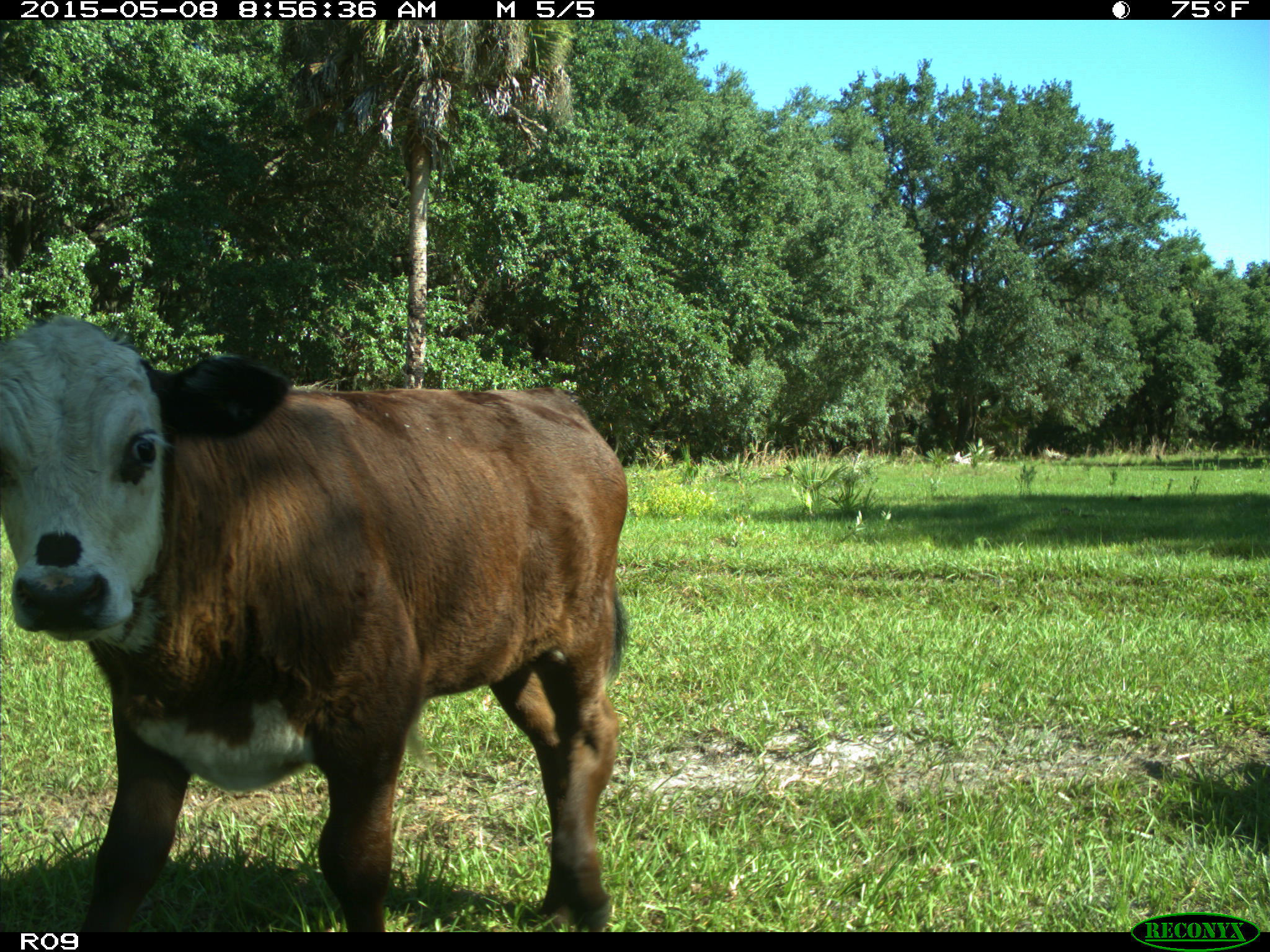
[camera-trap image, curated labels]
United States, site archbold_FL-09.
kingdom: Animalia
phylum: Chordata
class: Mammalia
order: Artiodactyla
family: Bovidae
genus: Bos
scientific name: Bos taurus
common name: domestic cow